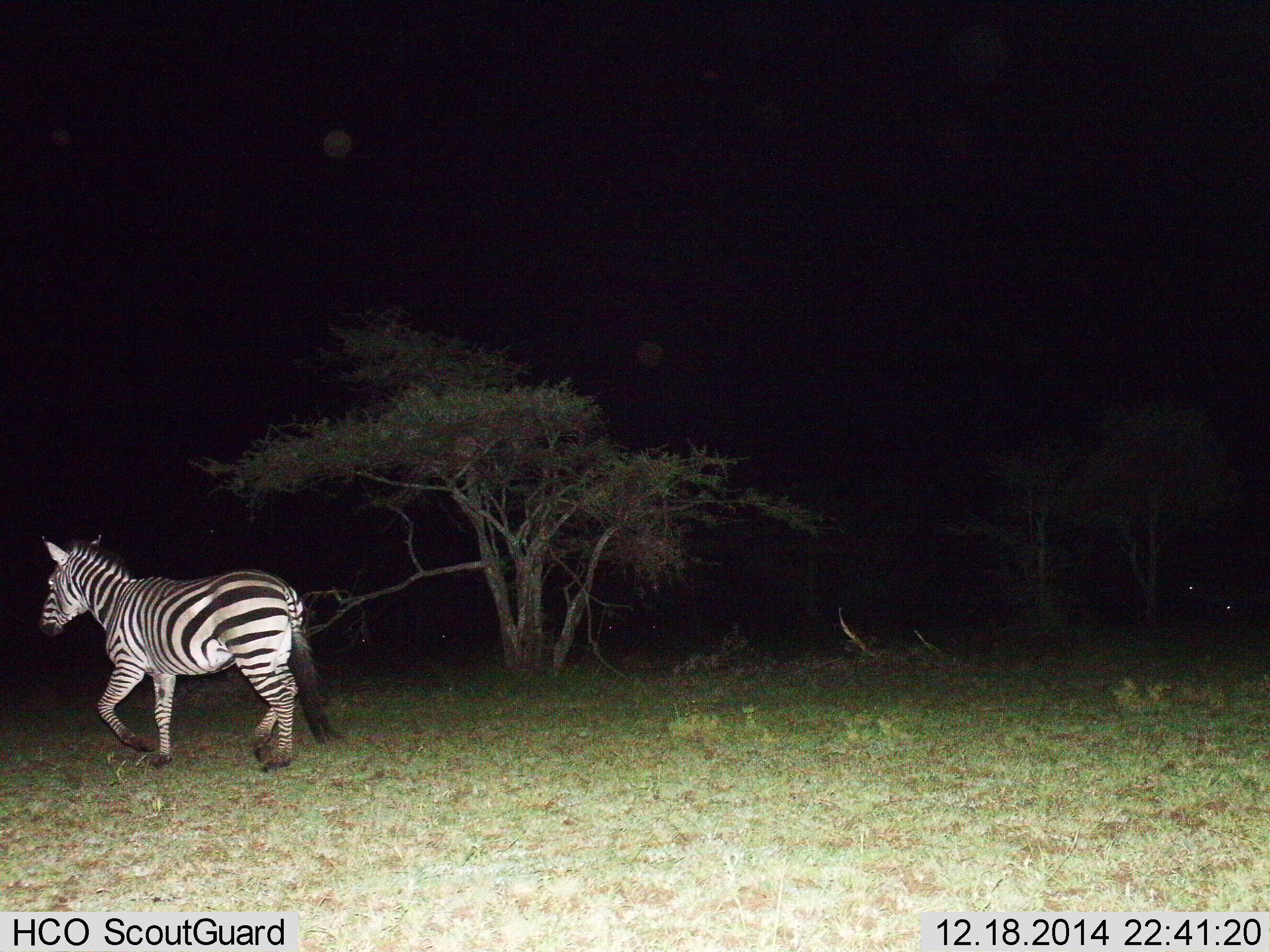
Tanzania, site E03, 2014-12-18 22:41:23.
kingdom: Animalia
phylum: Chordata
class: Mammalia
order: Perissodactyla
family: Equidae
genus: Equus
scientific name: Equus quagga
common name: plains zebra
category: zebra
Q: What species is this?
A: Zebra (plains zebra) (Equus quagga).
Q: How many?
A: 1.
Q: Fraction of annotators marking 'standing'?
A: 10%.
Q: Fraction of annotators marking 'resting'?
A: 0%.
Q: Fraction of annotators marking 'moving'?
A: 100%.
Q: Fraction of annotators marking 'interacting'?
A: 0%.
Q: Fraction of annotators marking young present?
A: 0%.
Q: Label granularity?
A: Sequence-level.